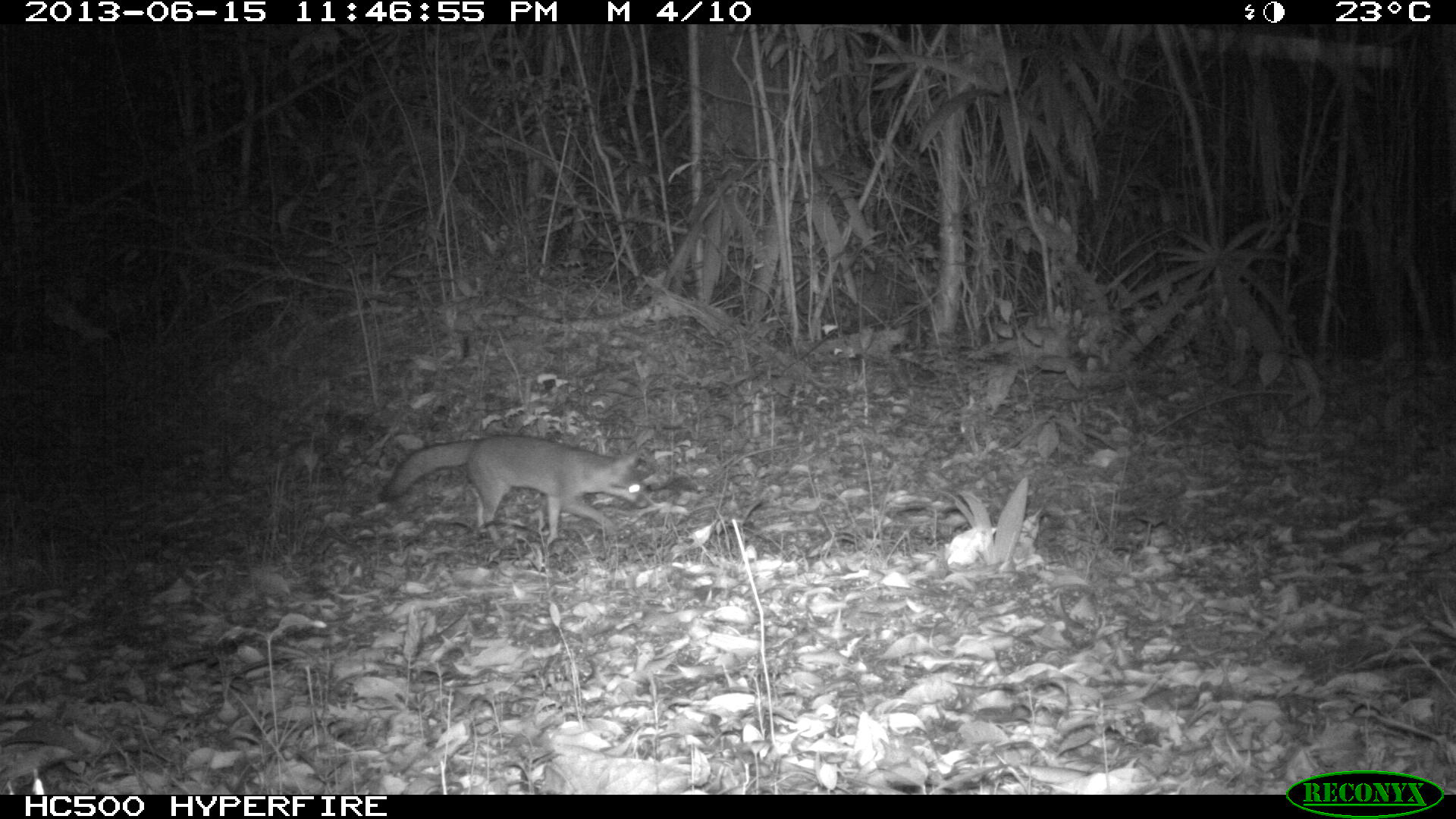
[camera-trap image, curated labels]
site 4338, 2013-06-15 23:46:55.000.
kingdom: Animalia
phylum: Chordata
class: Mammalia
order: Carnivora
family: Canidae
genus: Urocyon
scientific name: Urocyon cinereoargenteus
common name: gray fox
Urocyon cinereoargenteus (gray fox), count 1.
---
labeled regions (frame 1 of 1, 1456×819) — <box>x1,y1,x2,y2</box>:
urocyon cinereoargenteus: <box>378,435,651,549</box>